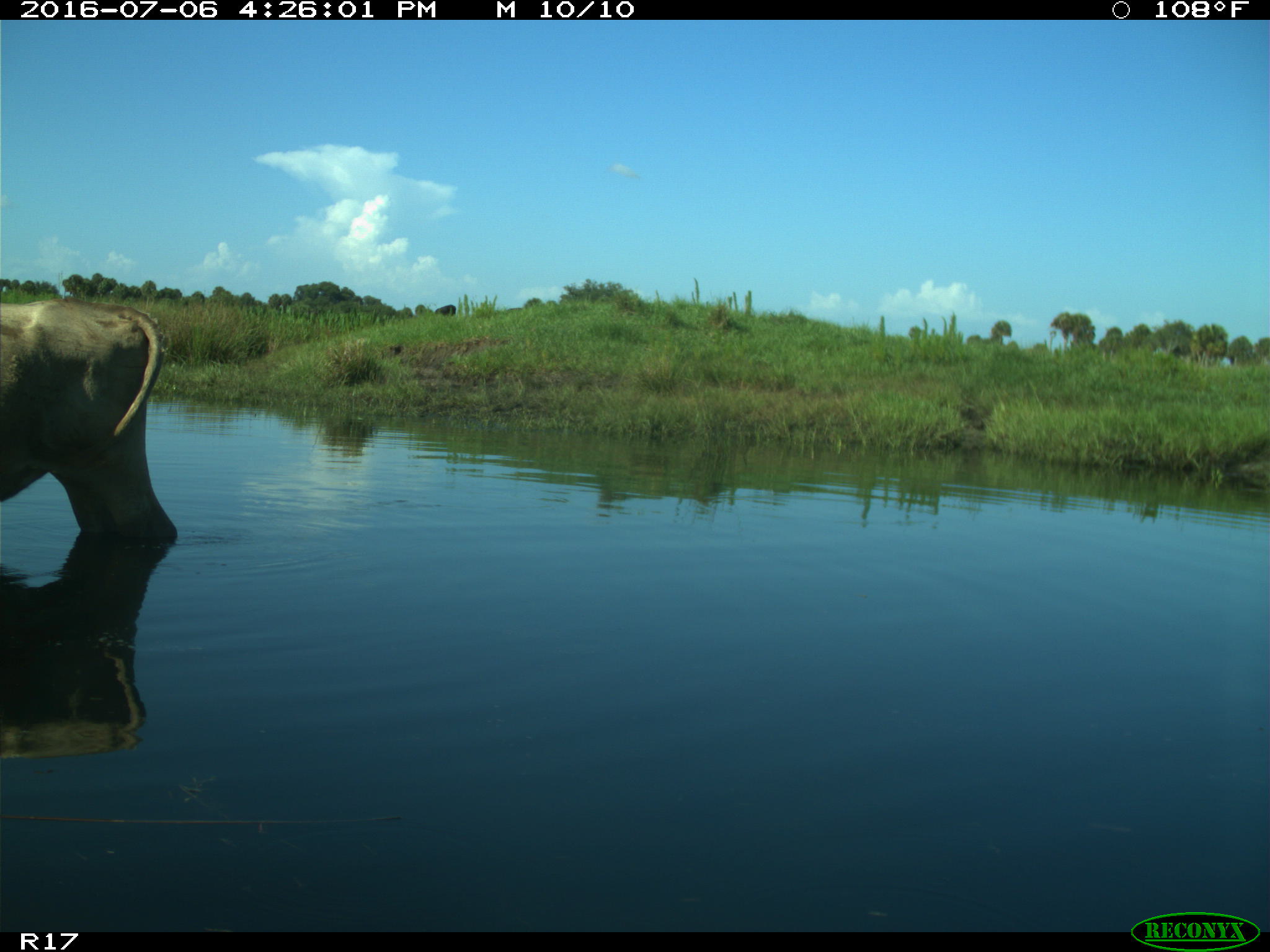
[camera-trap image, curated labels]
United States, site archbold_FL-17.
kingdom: Animalia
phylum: Chordata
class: Mammalia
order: Artiodactyla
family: Bovidae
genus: Bos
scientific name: Bos taurus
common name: domestic cow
Bos taurus (domestic cow).